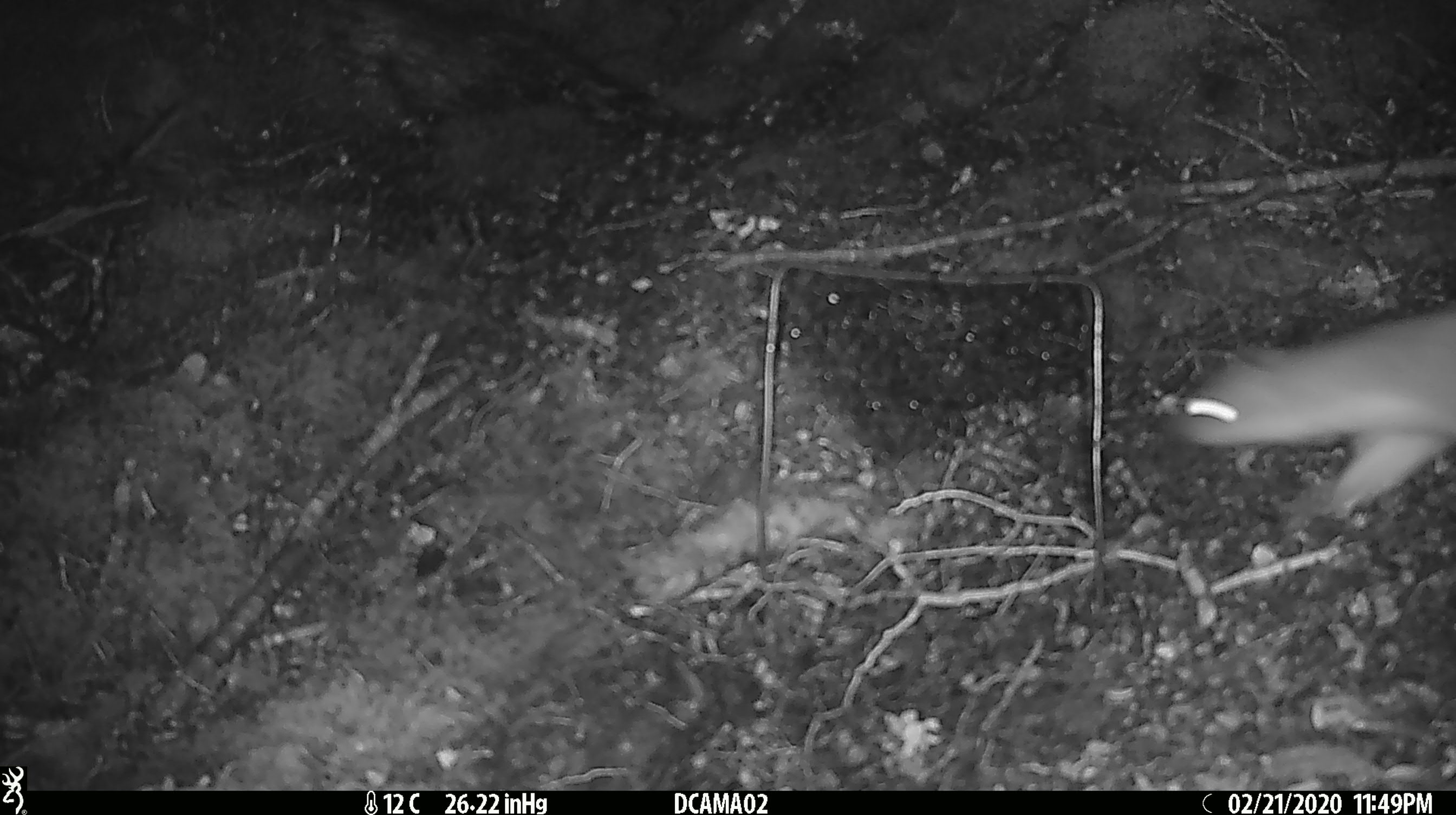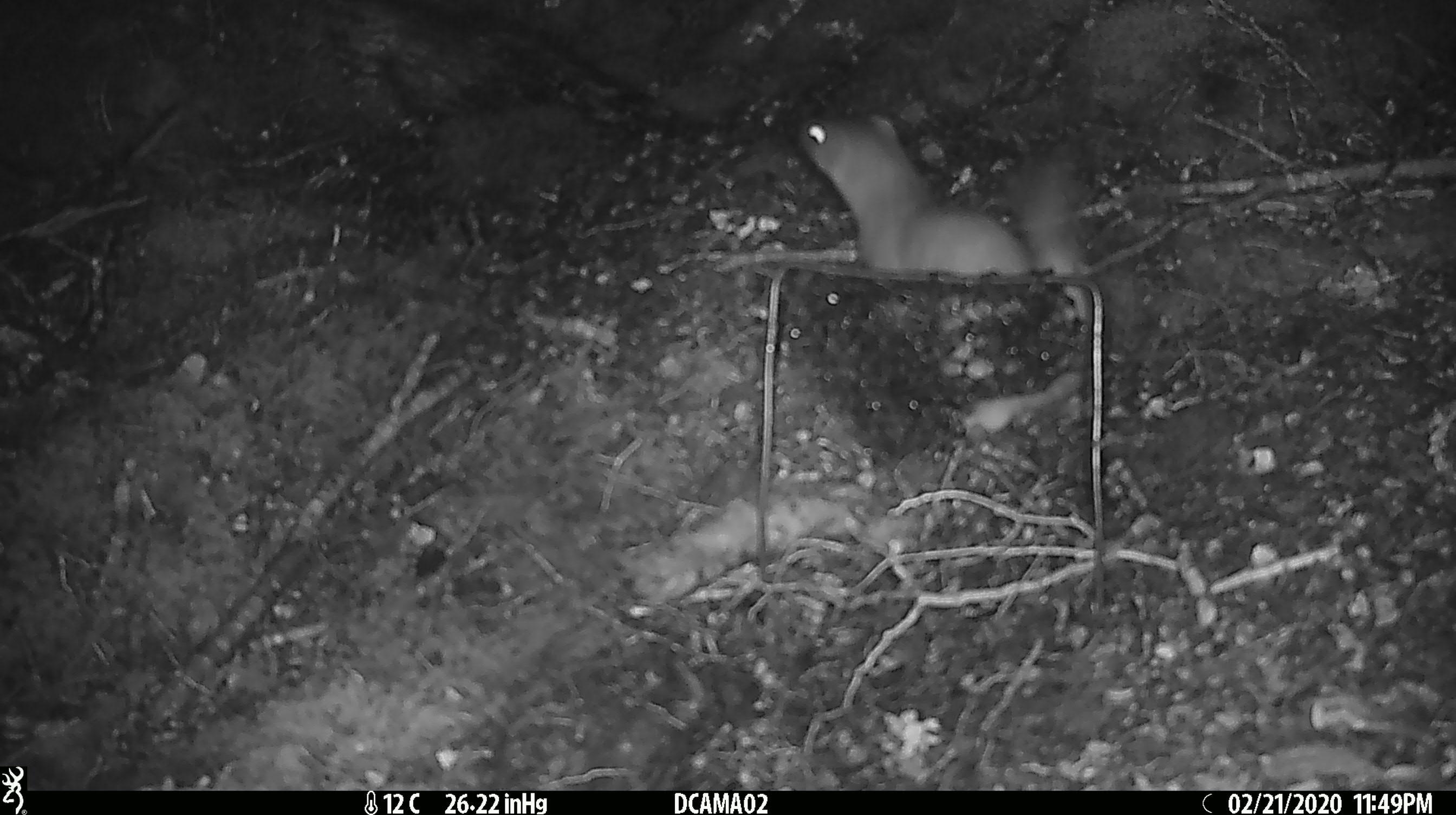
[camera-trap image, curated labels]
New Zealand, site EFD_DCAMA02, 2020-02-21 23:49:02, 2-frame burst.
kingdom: Animalia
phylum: Chordata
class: Mammalia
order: Carnivora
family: Mustelidae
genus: Mustela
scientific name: Mustela erminea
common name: stoat